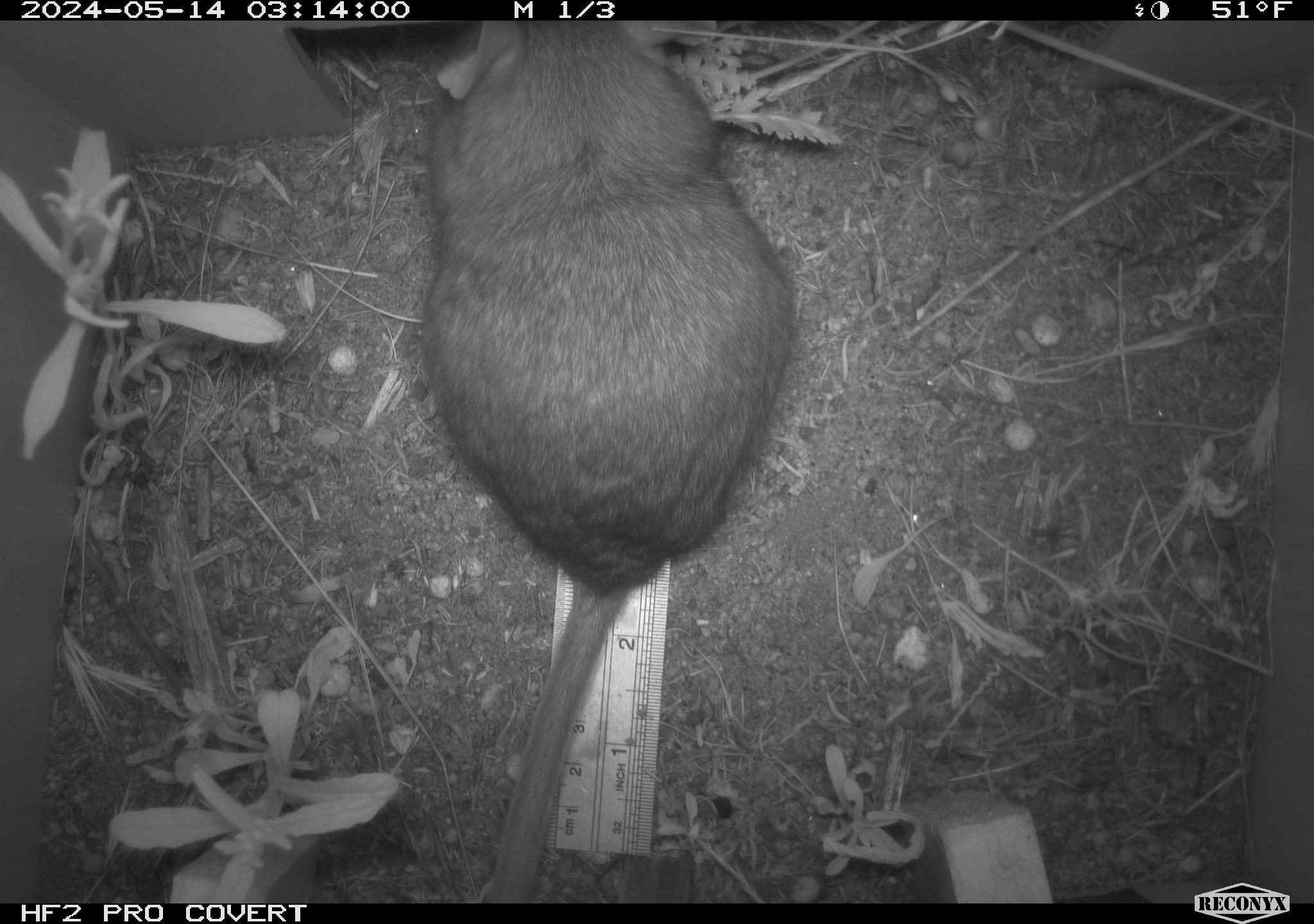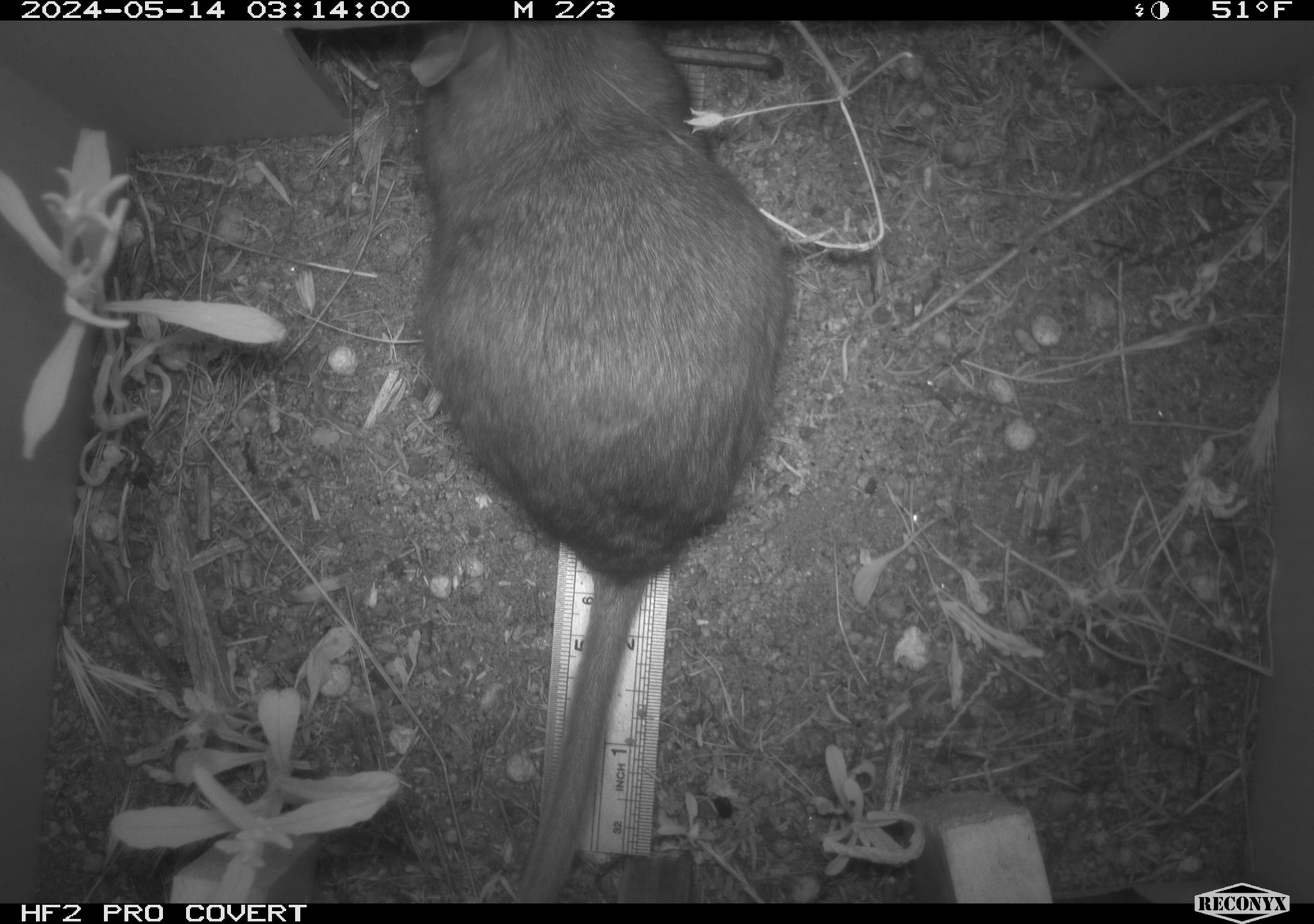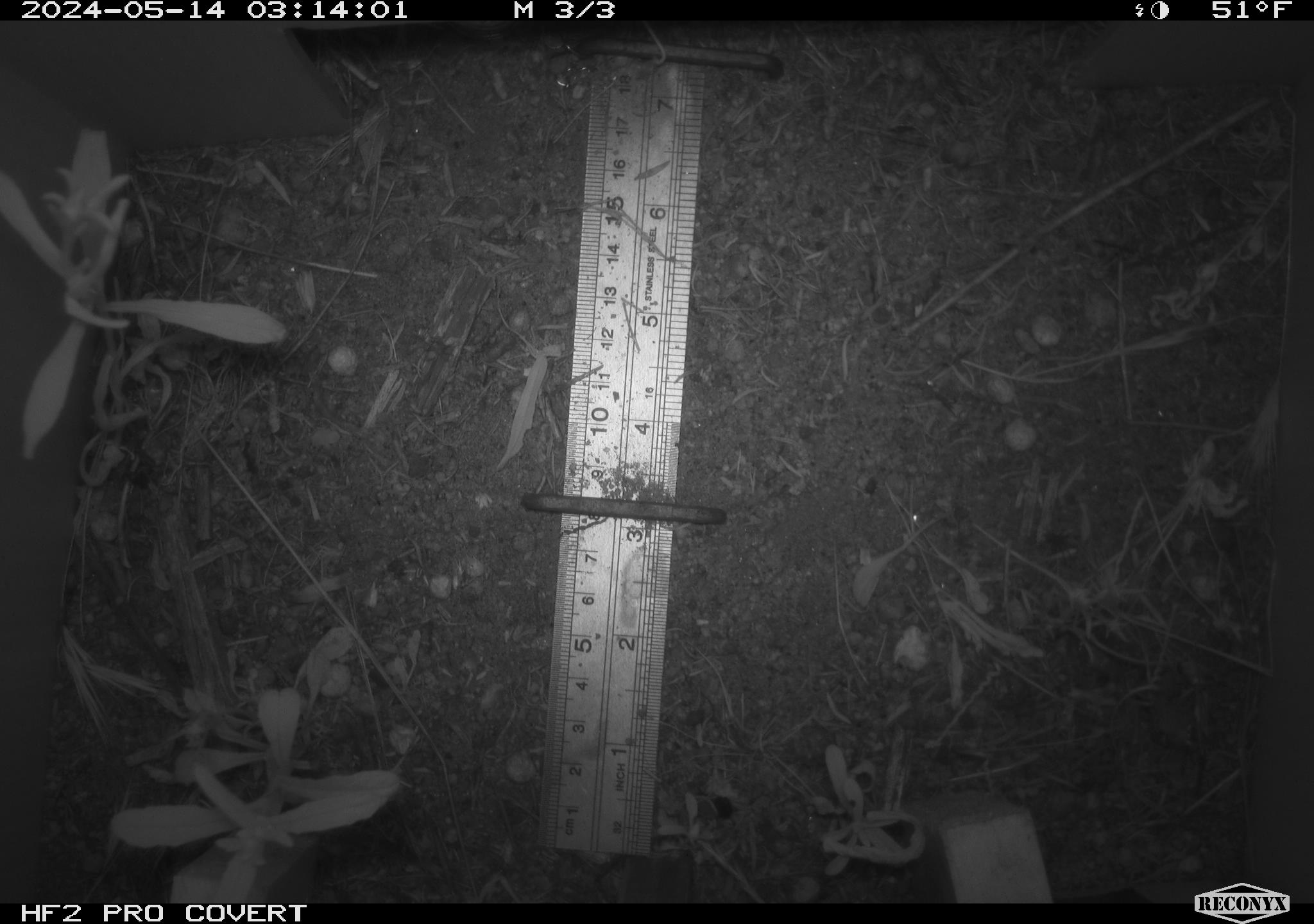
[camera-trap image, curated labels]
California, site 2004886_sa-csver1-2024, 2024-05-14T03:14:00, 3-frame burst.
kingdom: Animalia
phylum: Chordata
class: Mammalia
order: Rodentia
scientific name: Rodentia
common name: rodent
Rodent (Rodentia).